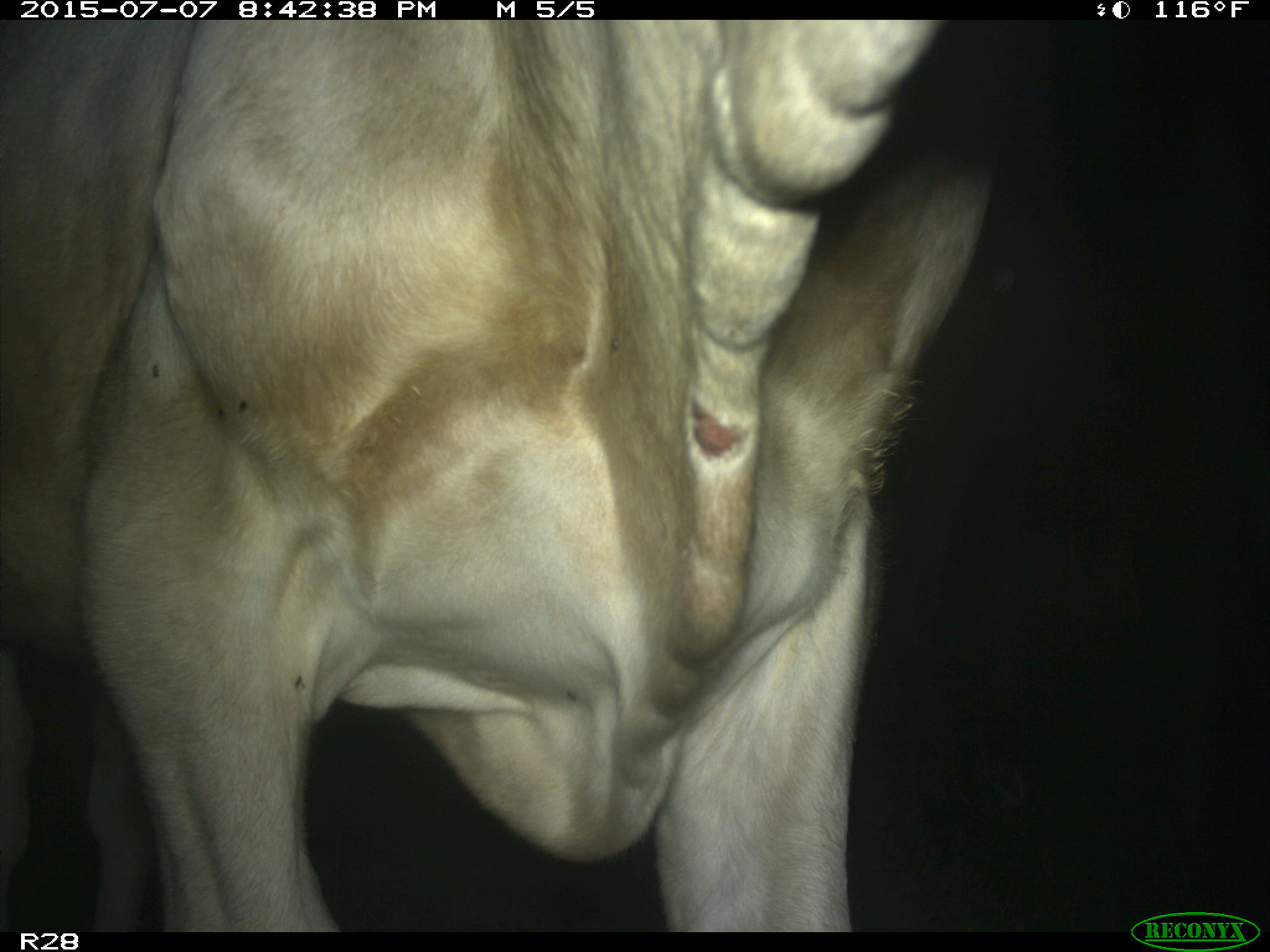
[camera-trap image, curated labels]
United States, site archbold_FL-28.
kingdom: Animalia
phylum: Chordata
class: Mammalia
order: Artiodactyla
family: Bovidae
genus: Bos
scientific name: Bos taurus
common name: domestic cow